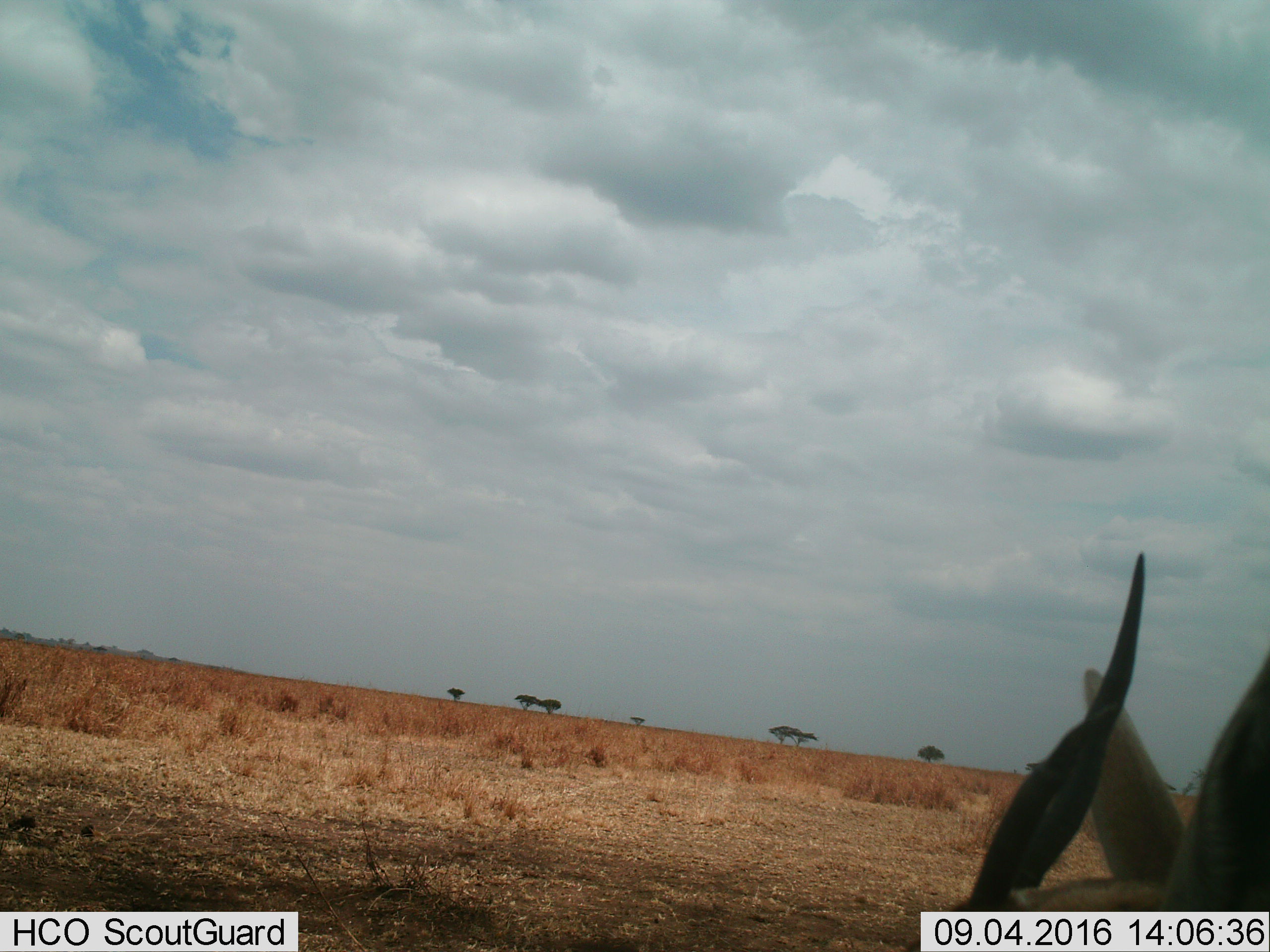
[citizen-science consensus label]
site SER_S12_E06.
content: unidentified animal